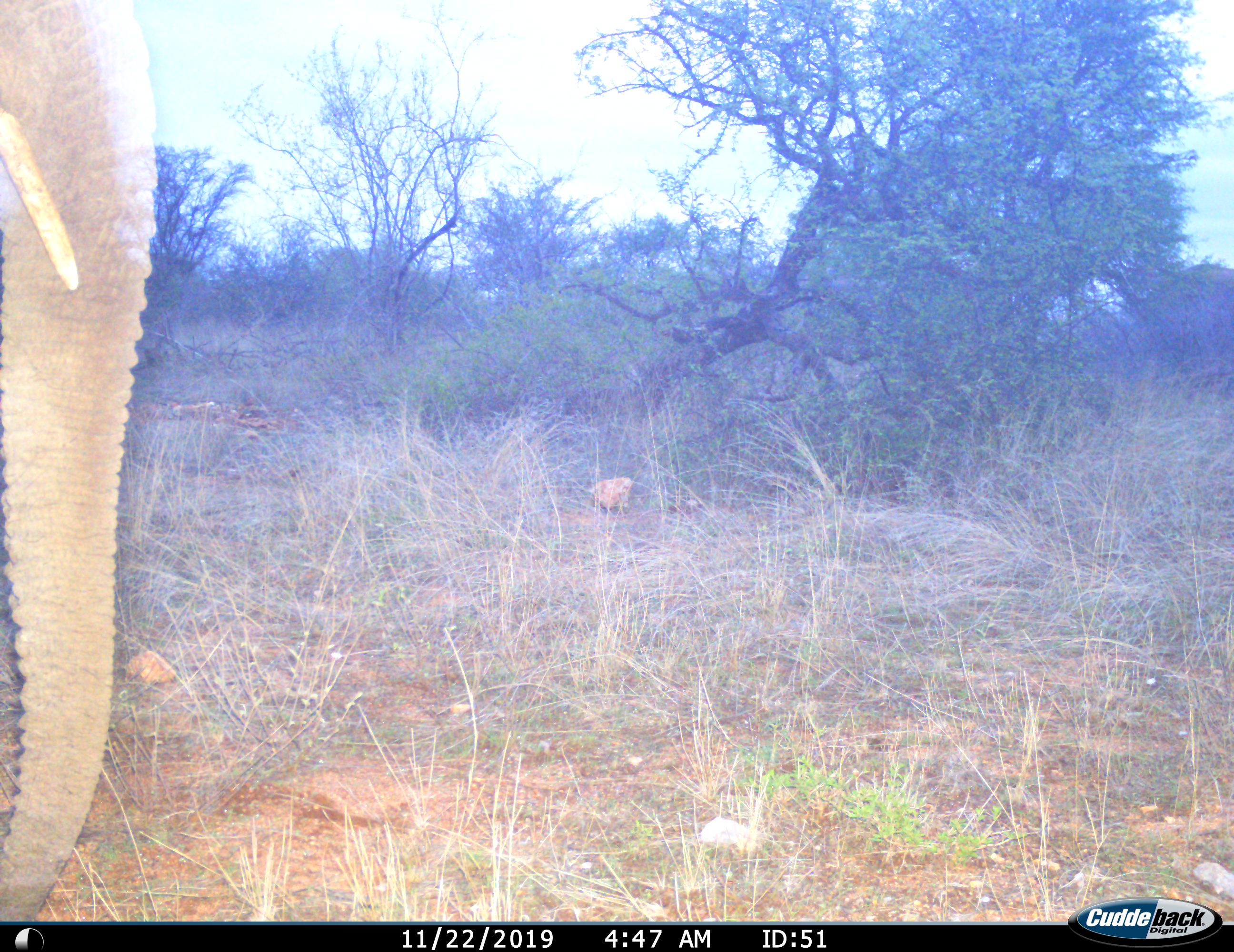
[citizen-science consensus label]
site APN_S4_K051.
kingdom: Animalia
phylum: Chordata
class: Mammalia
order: Proboscidea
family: Elephantidae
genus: Loxodonta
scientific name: Loxodonta africana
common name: african bush elephant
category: elephant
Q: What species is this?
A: Elephant (african bush elephant) (Loxodonta africana).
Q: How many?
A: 1.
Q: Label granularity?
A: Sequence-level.